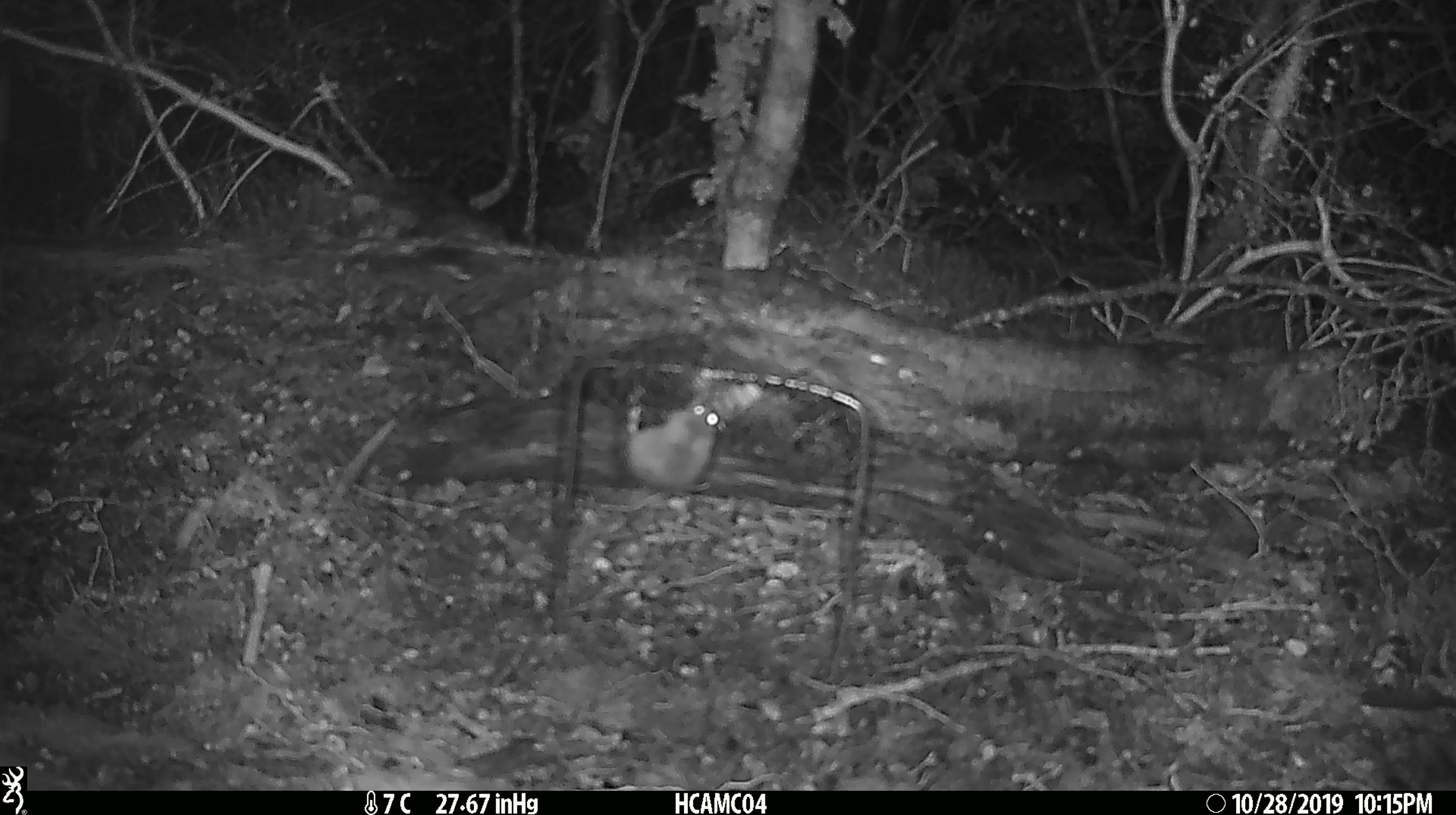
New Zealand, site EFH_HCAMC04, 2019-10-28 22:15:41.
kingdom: Animalia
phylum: Chordata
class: Mammalia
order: Rodentia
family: Muridae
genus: Mus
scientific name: Mus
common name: mouse